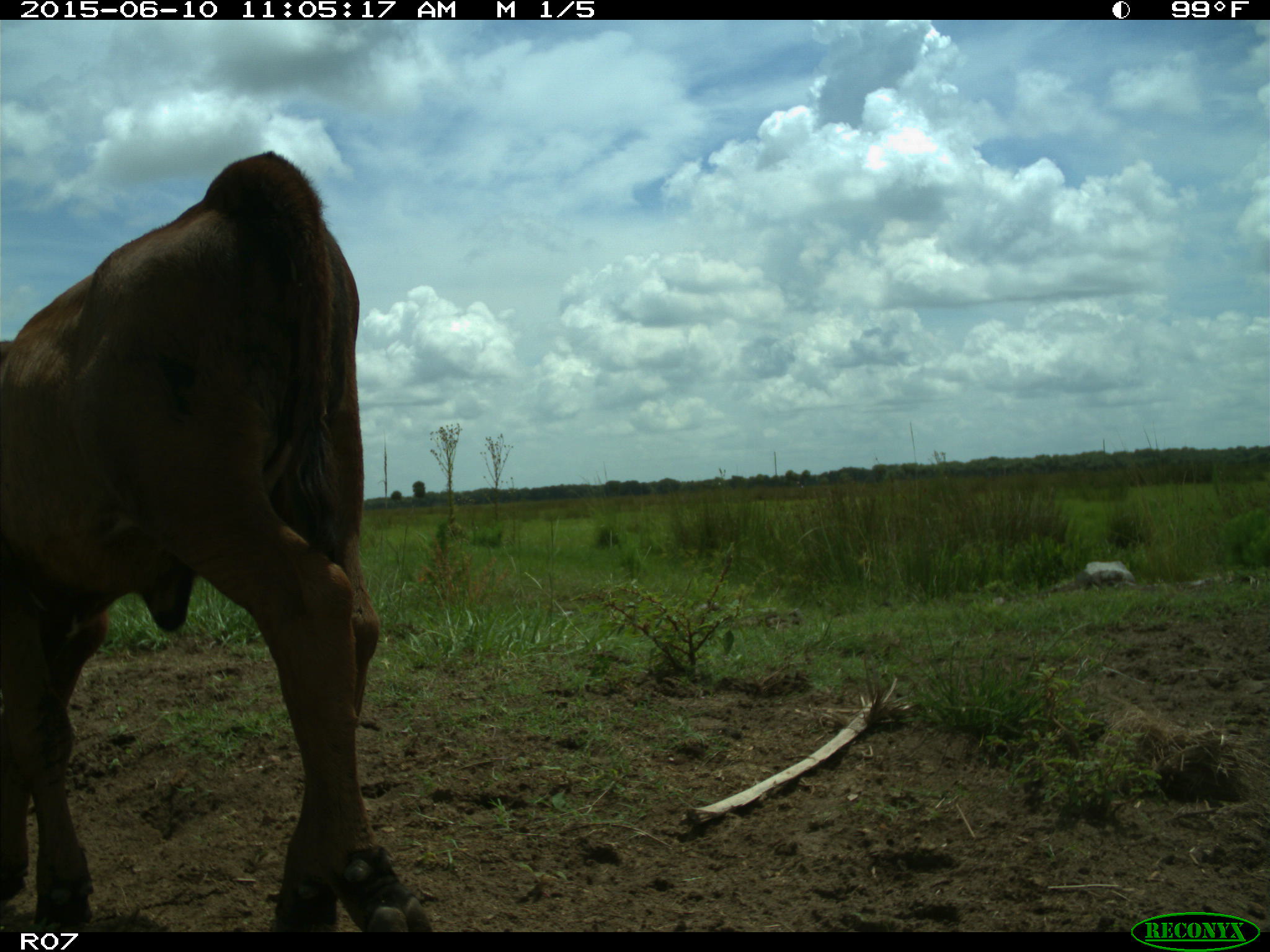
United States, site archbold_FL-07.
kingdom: Animalia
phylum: Chordata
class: Mammalia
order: Artiodactyla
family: Bovidae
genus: Bos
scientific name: Bos taurus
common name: domestic cow